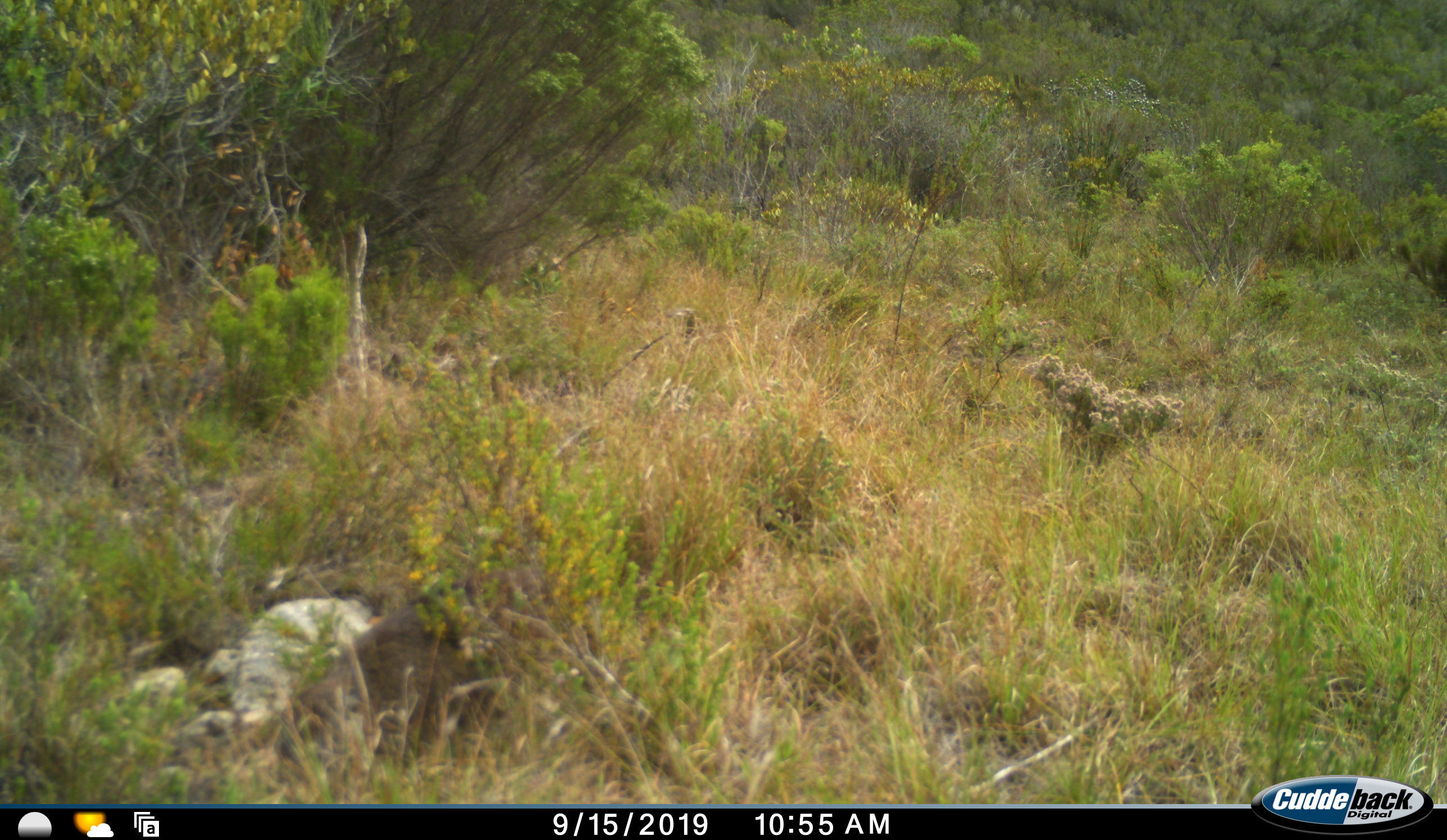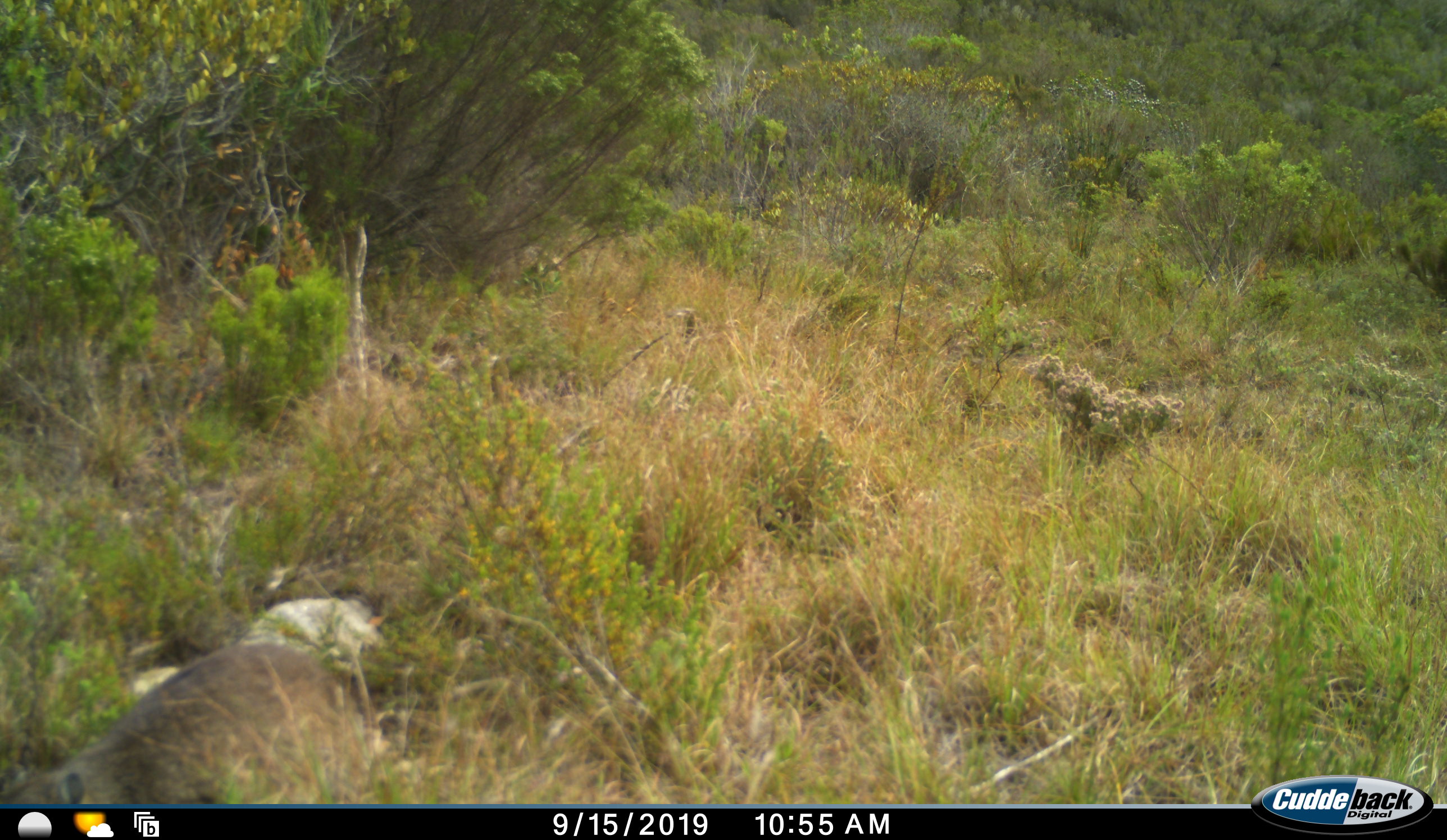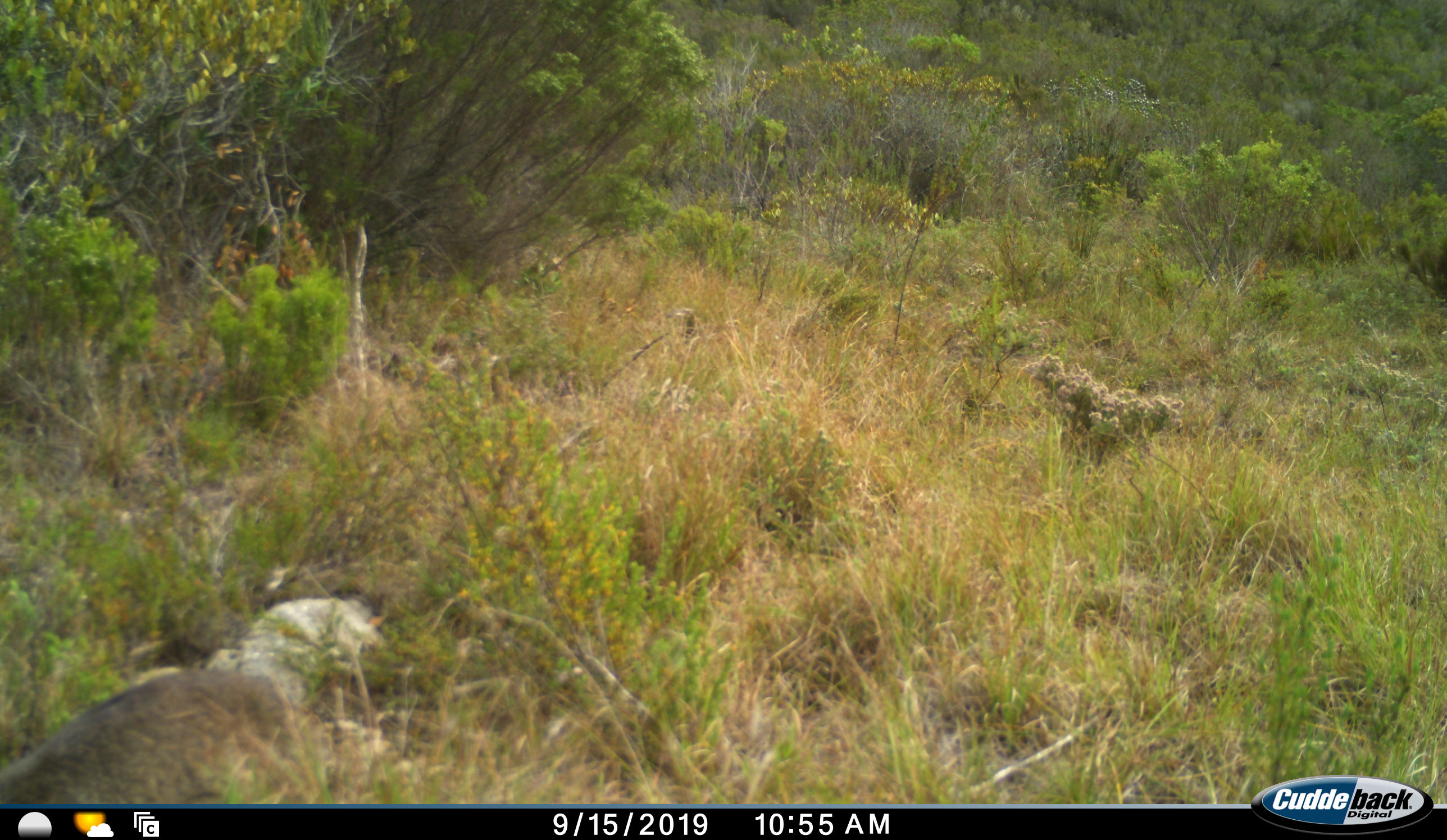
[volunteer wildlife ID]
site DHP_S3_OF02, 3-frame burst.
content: unidentified animal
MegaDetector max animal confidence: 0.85